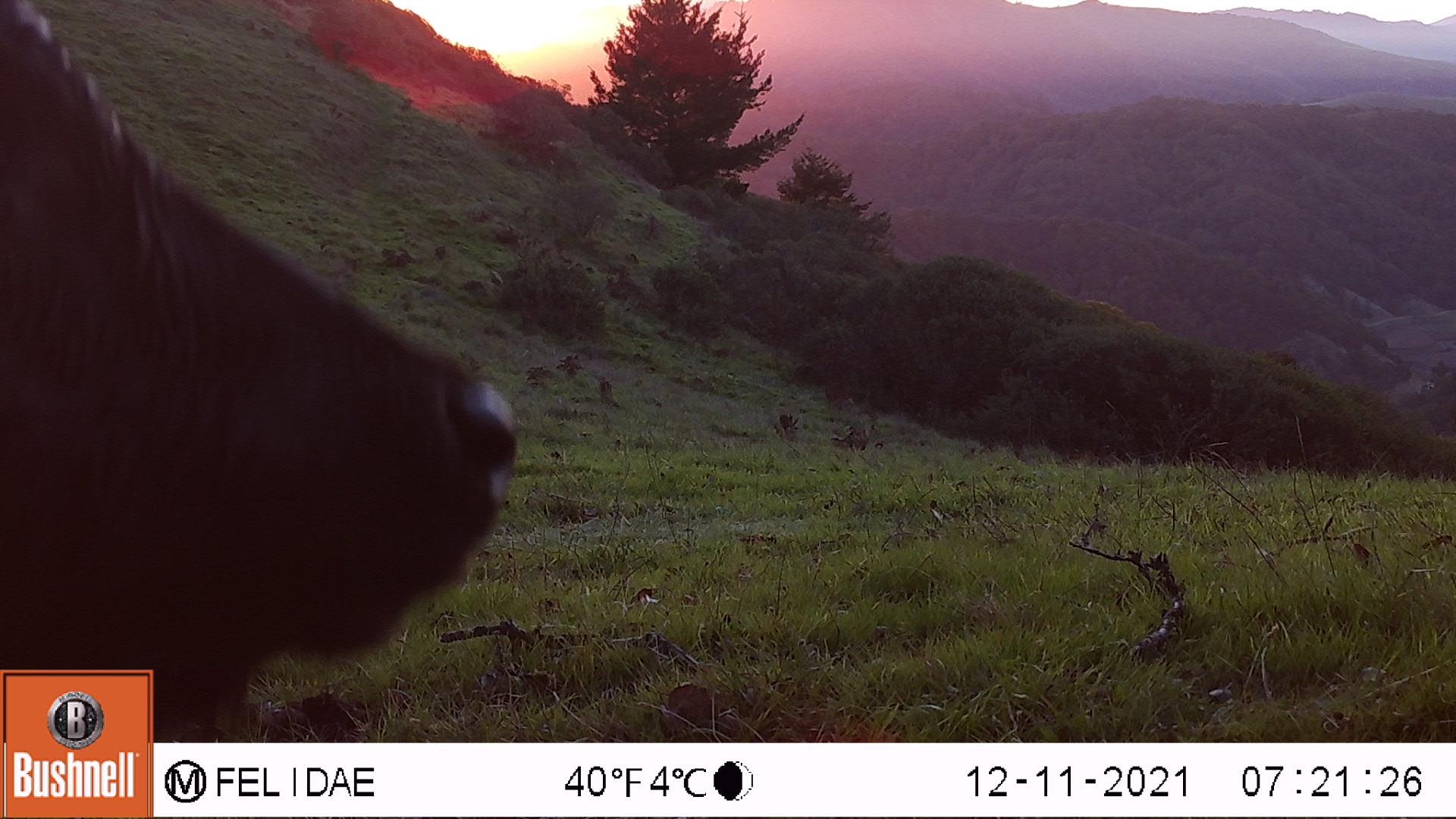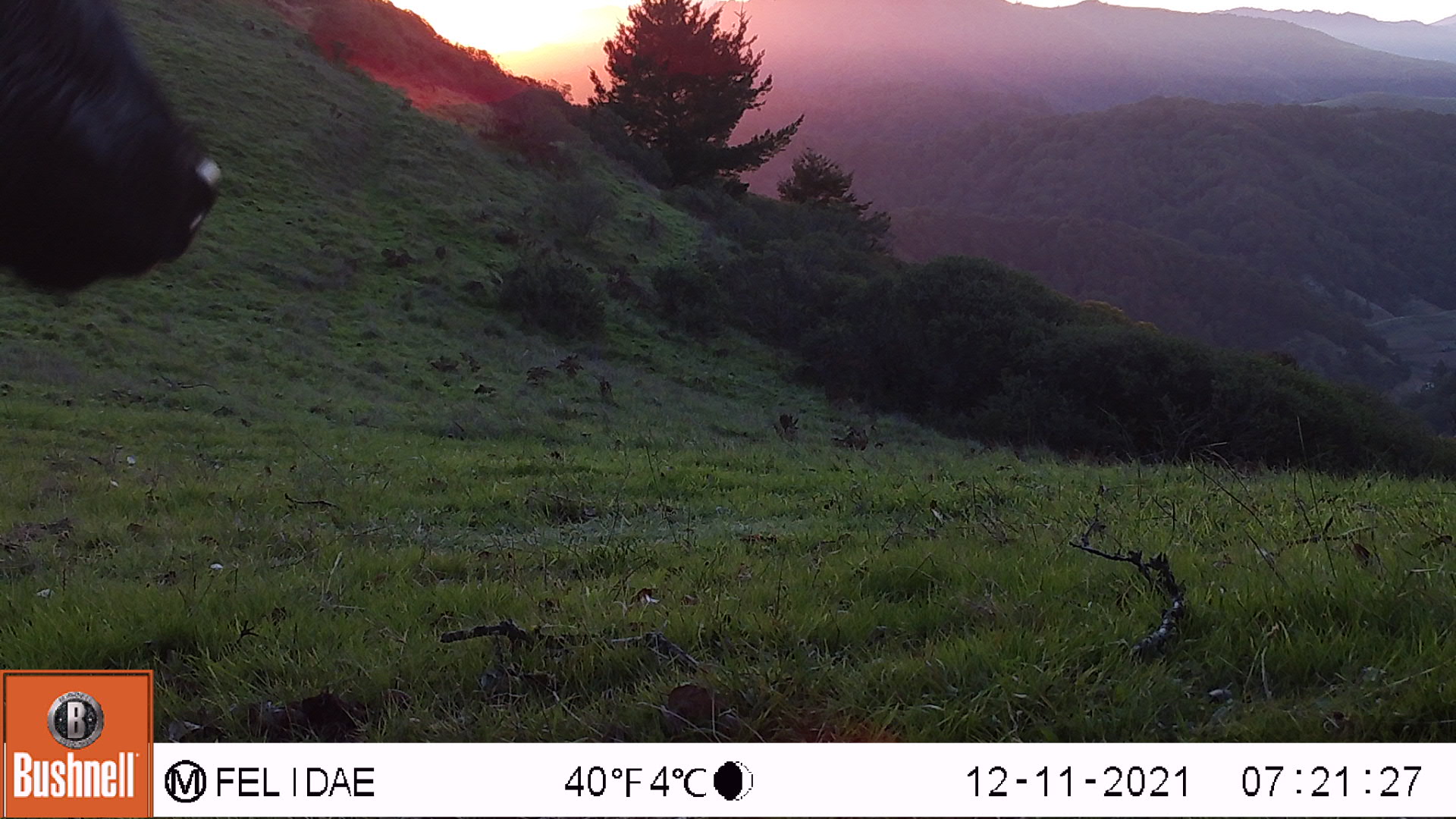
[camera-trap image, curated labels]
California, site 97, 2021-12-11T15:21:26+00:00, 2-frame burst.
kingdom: Animalia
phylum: Chordata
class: Mammalia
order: Artiodactyla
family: Bovidae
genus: Bos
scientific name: Bos taurus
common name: domestic cattle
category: cattle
Cattle (domestic cattle) (Bos taurus).